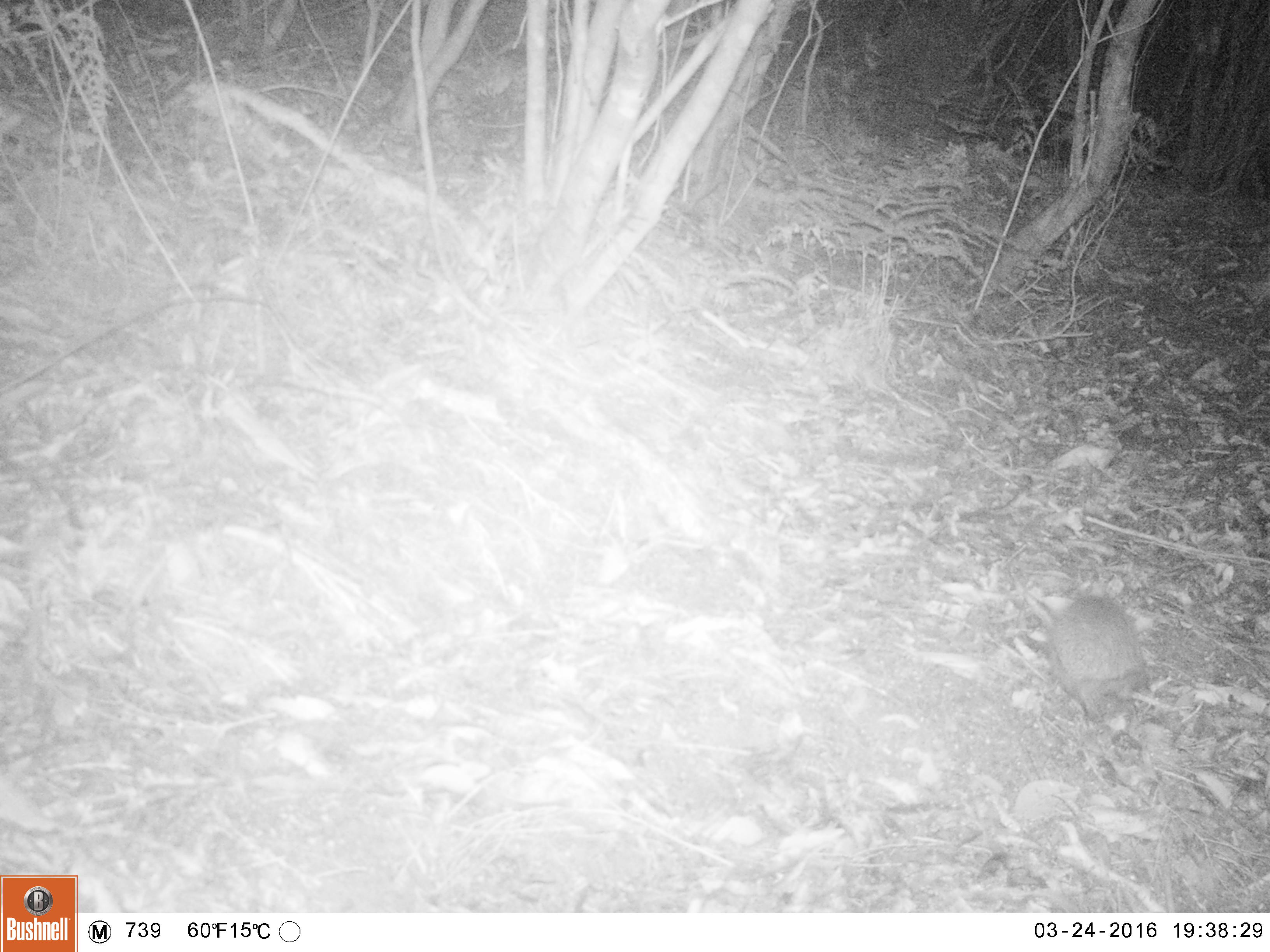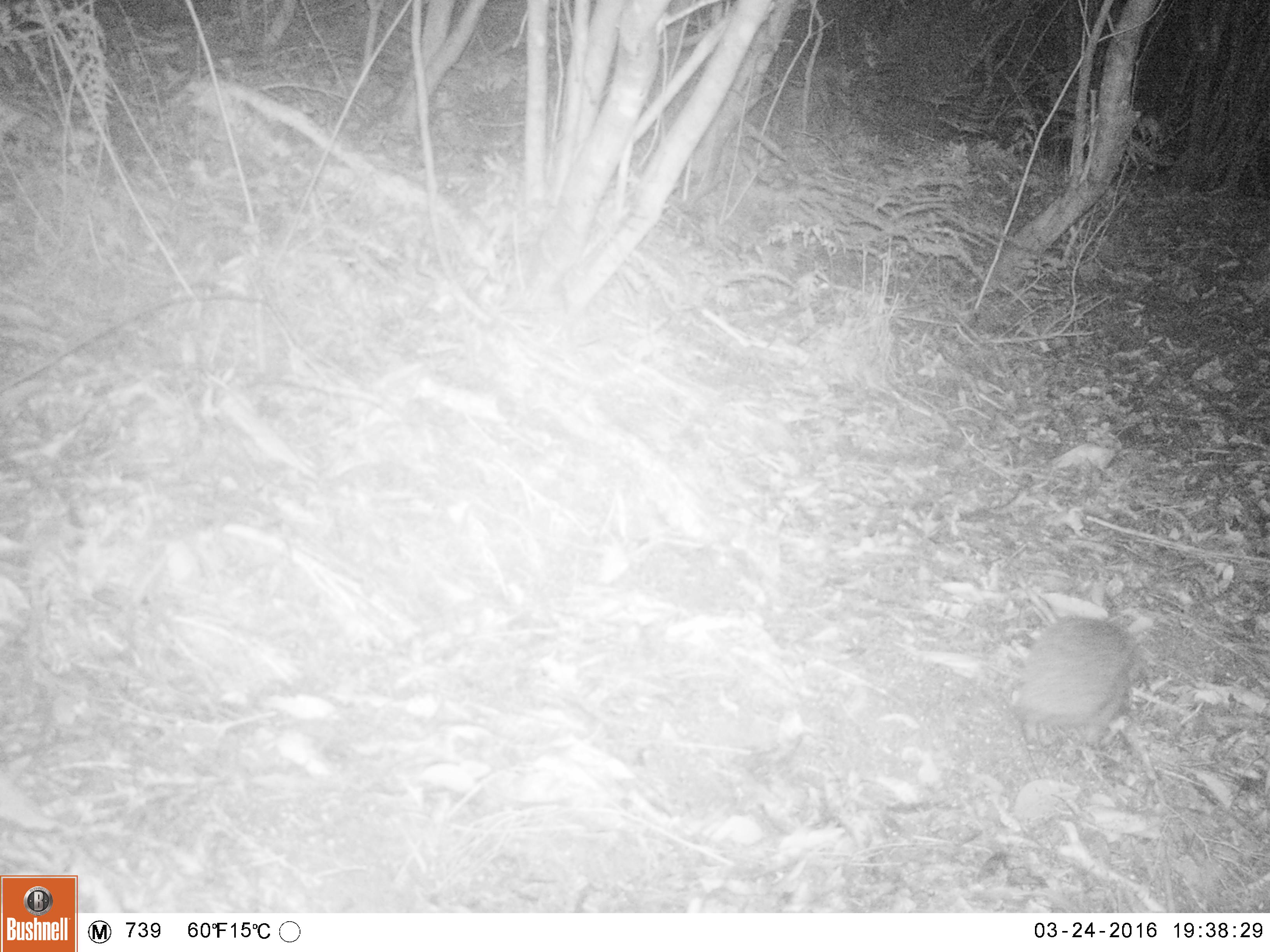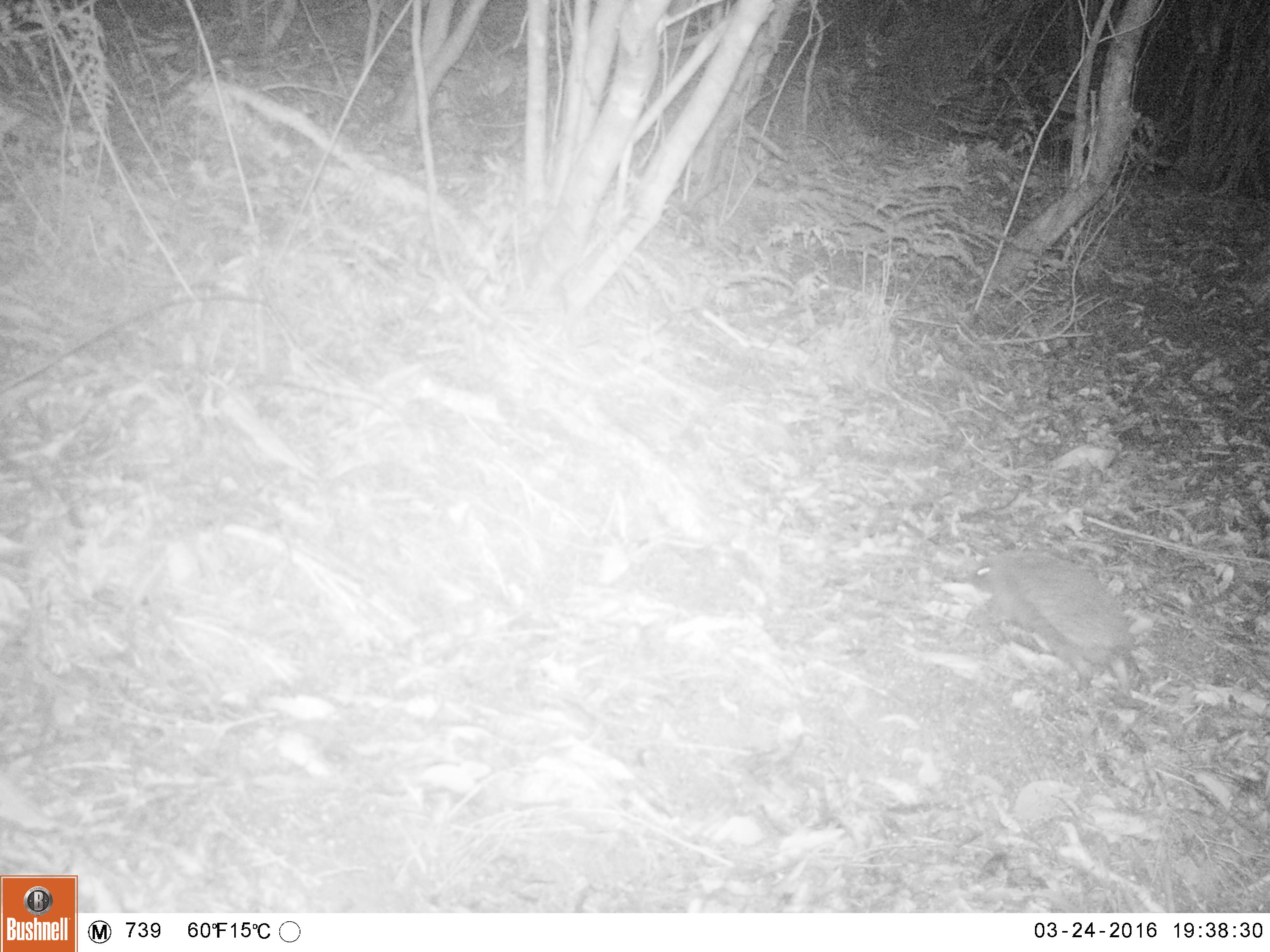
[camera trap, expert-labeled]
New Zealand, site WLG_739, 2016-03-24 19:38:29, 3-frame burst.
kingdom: Animalia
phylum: Chordata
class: Mammalia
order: Eulipotyphla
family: Erinaceidae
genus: Erinaceus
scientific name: Erinaceus europaeus europaeus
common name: european hedgehog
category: hedgehog